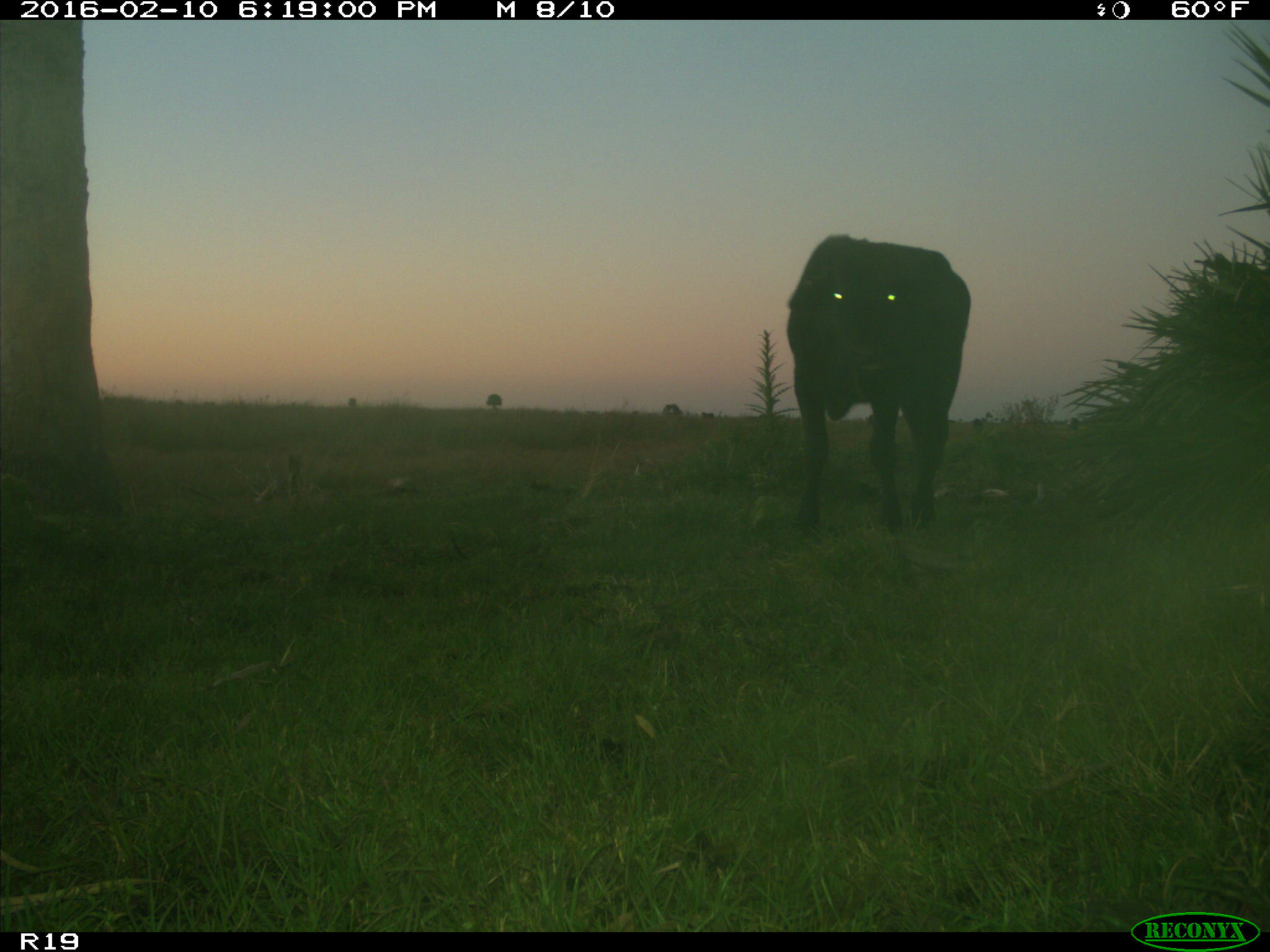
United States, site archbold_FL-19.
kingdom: Animalia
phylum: Chordata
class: Mammalia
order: Artiodactyla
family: Bovidae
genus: Bos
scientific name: Bos taurus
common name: domestic cow